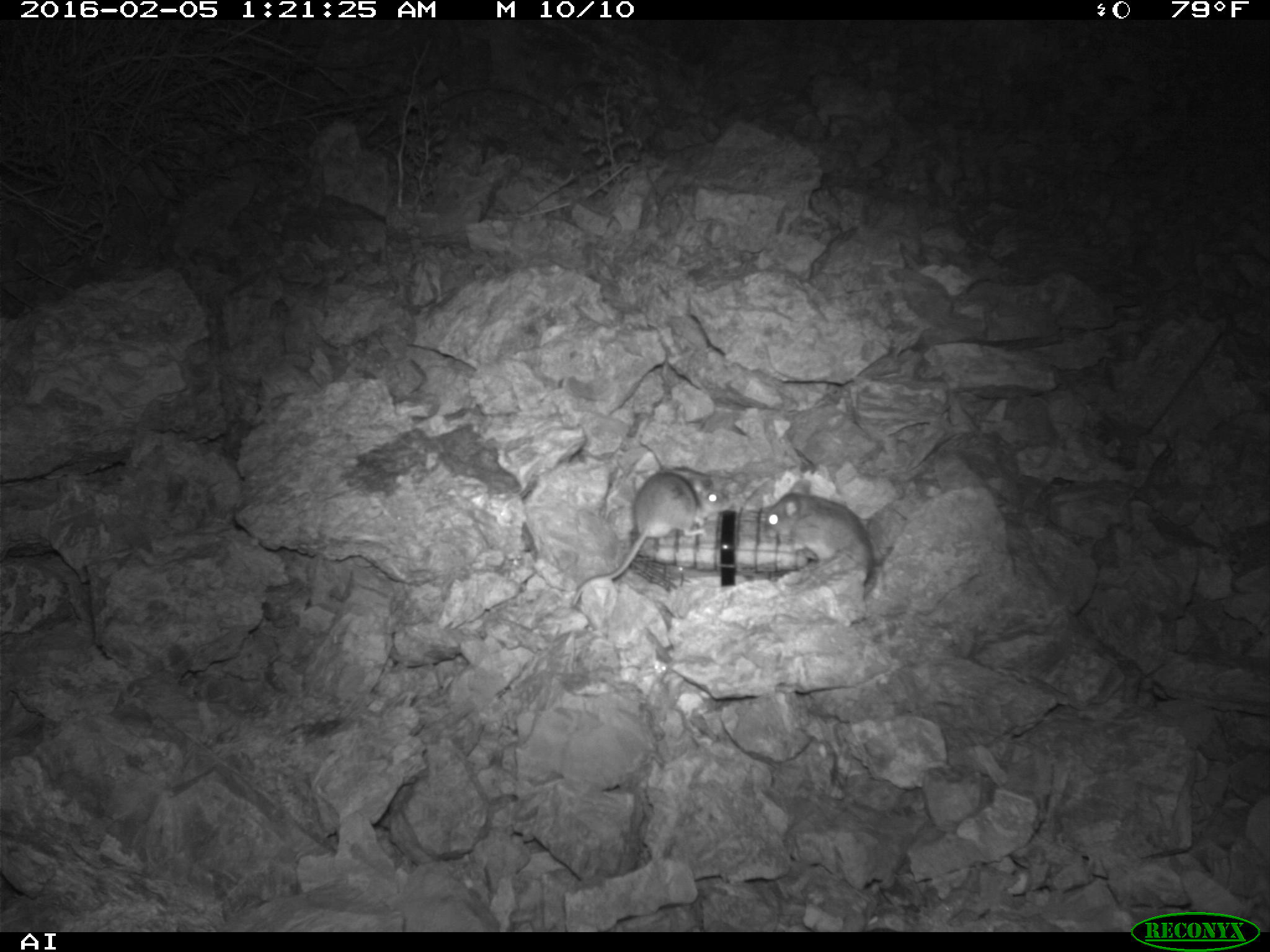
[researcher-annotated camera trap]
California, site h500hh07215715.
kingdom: Animalia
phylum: Chordata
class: Mammalia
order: Rodentia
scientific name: Rodentia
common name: rodent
Rodent (Rodentia).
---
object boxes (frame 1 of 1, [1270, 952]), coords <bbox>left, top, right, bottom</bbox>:
rodent: <bbox>571, 462, 726, 607</bbox>; <bbox>760, 479, 877, 581</bbox>